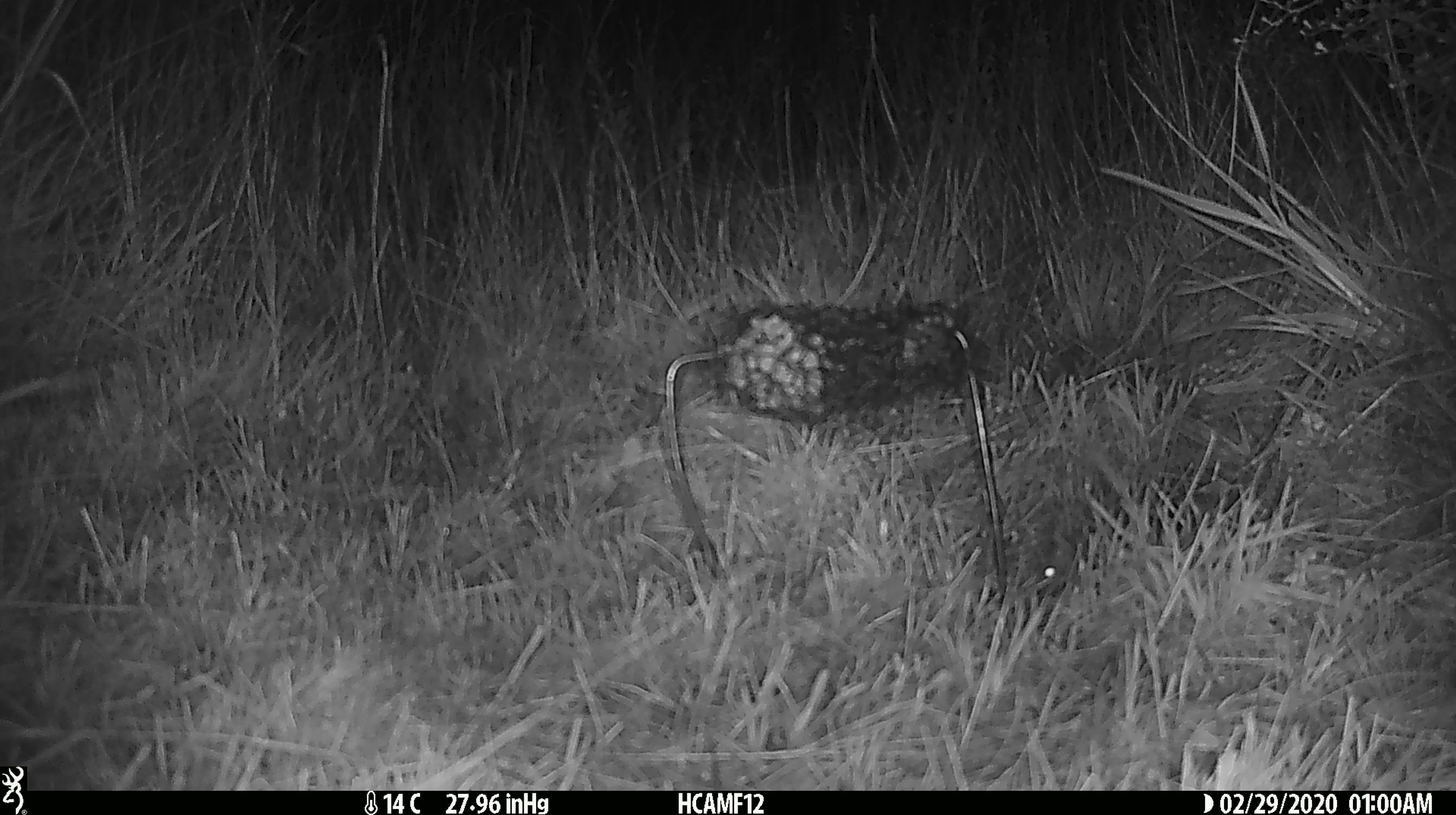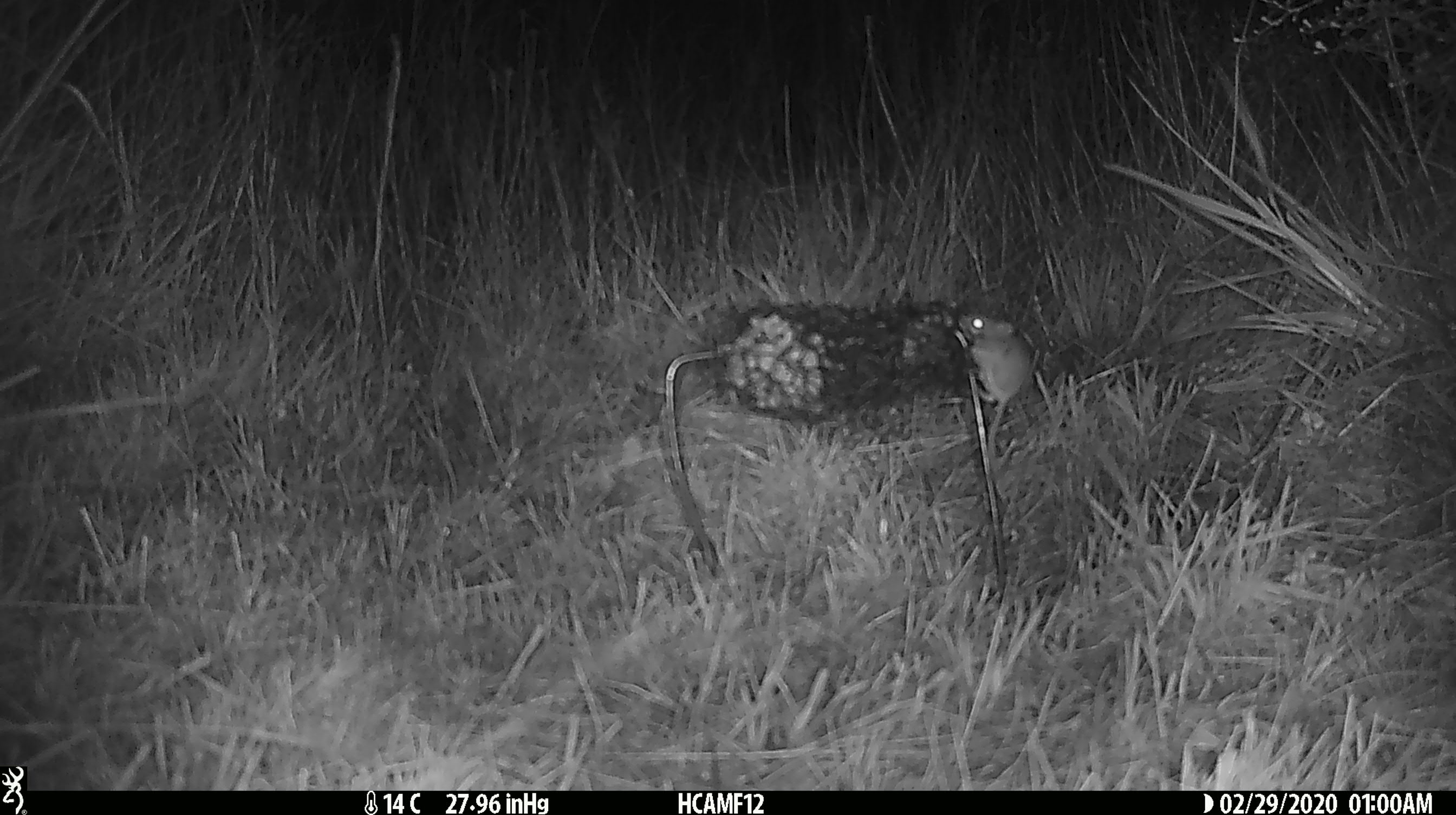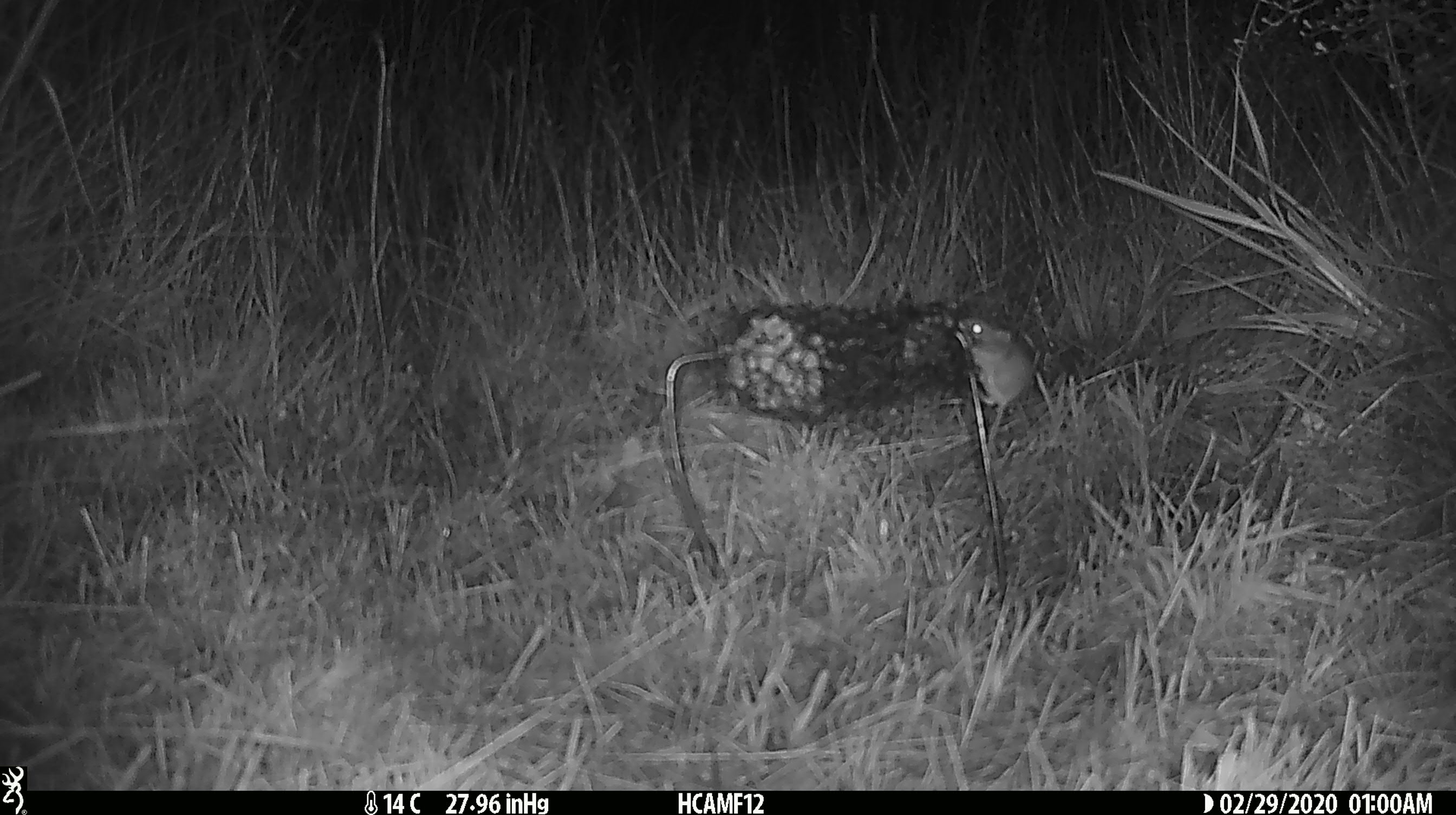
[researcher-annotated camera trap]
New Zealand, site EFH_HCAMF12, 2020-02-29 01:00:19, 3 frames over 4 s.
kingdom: Animalia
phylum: Chordata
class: Mammalia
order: Rodentia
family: Muridae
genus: Mus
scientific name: Mus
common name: mouse